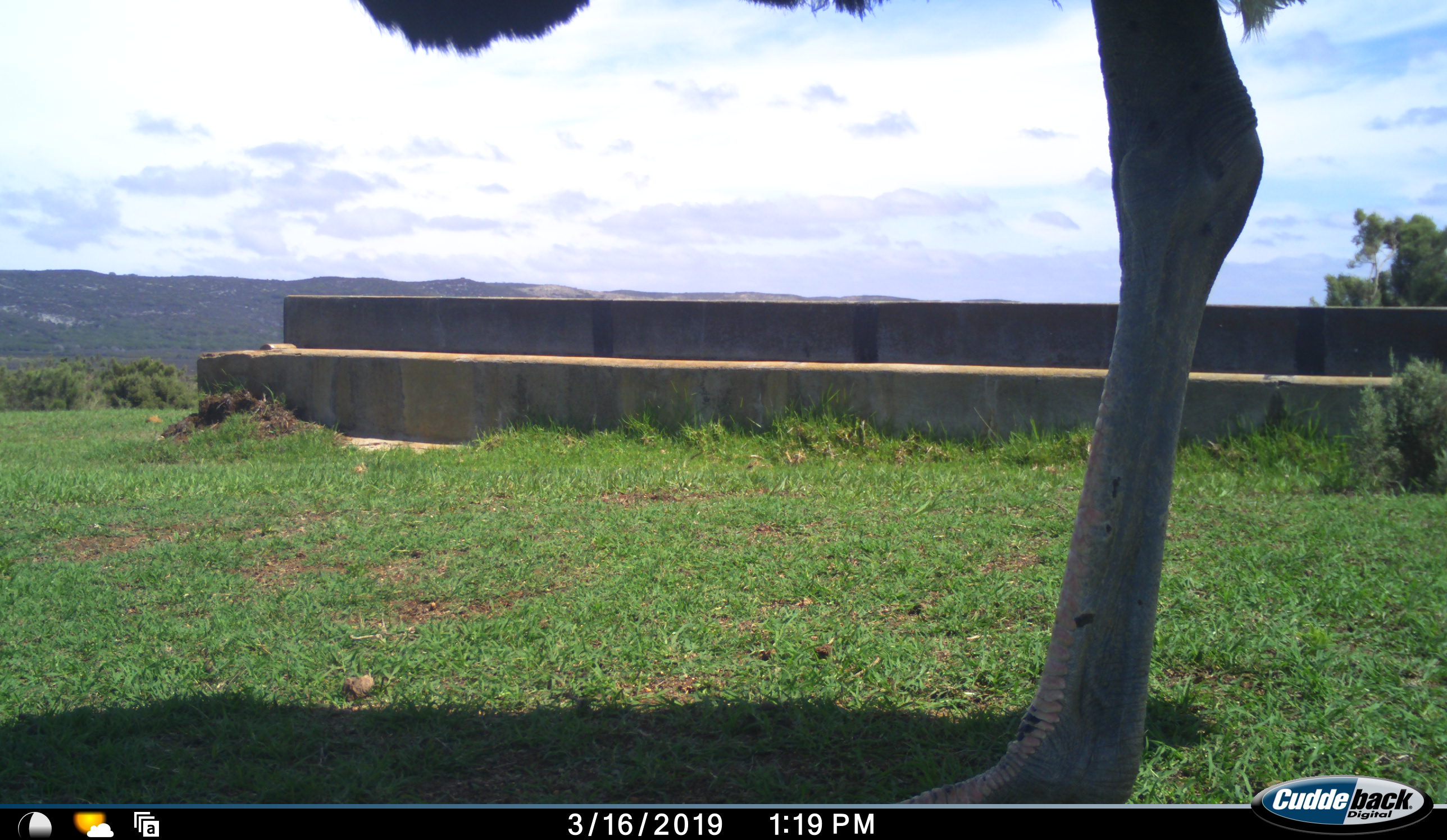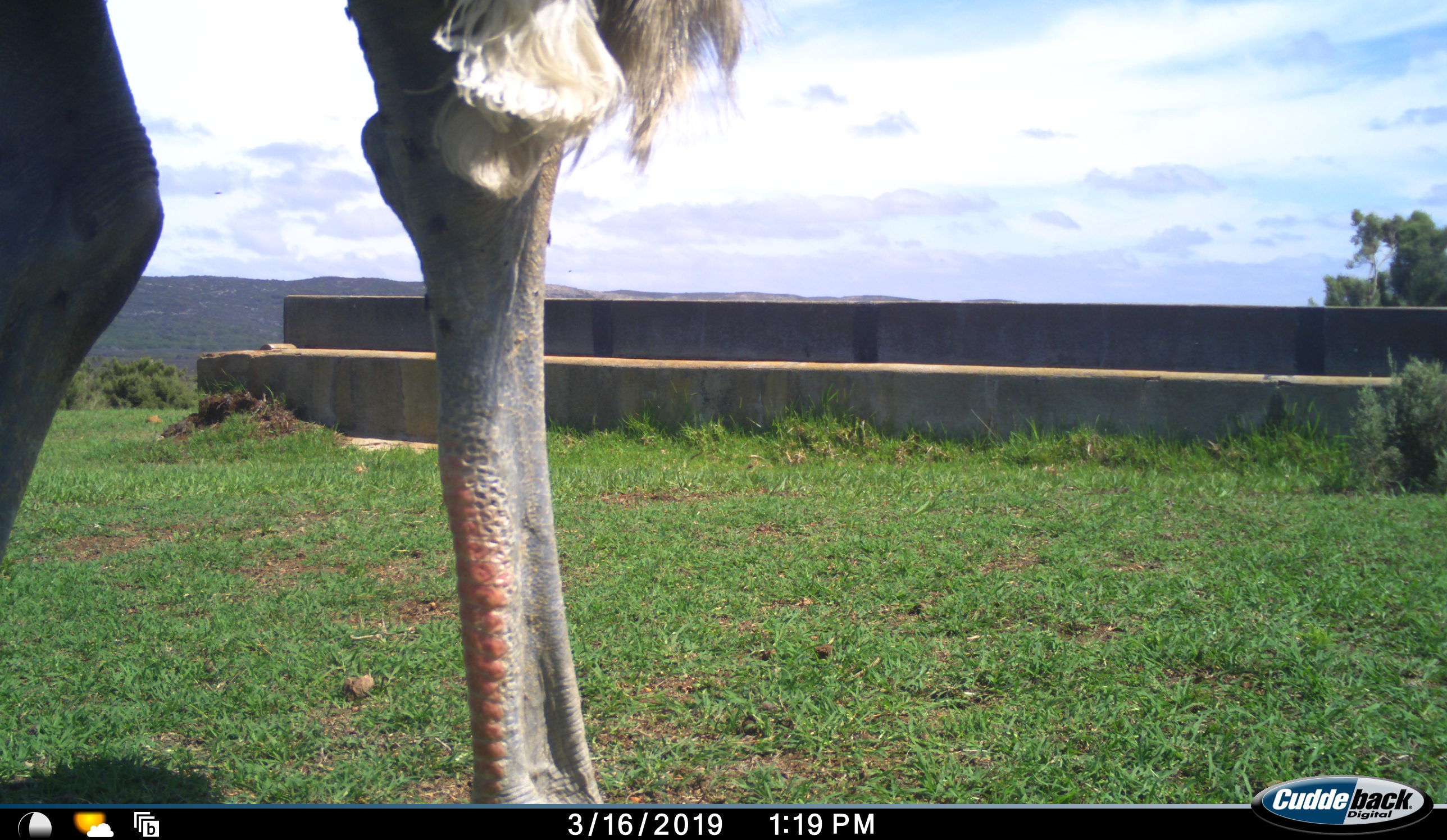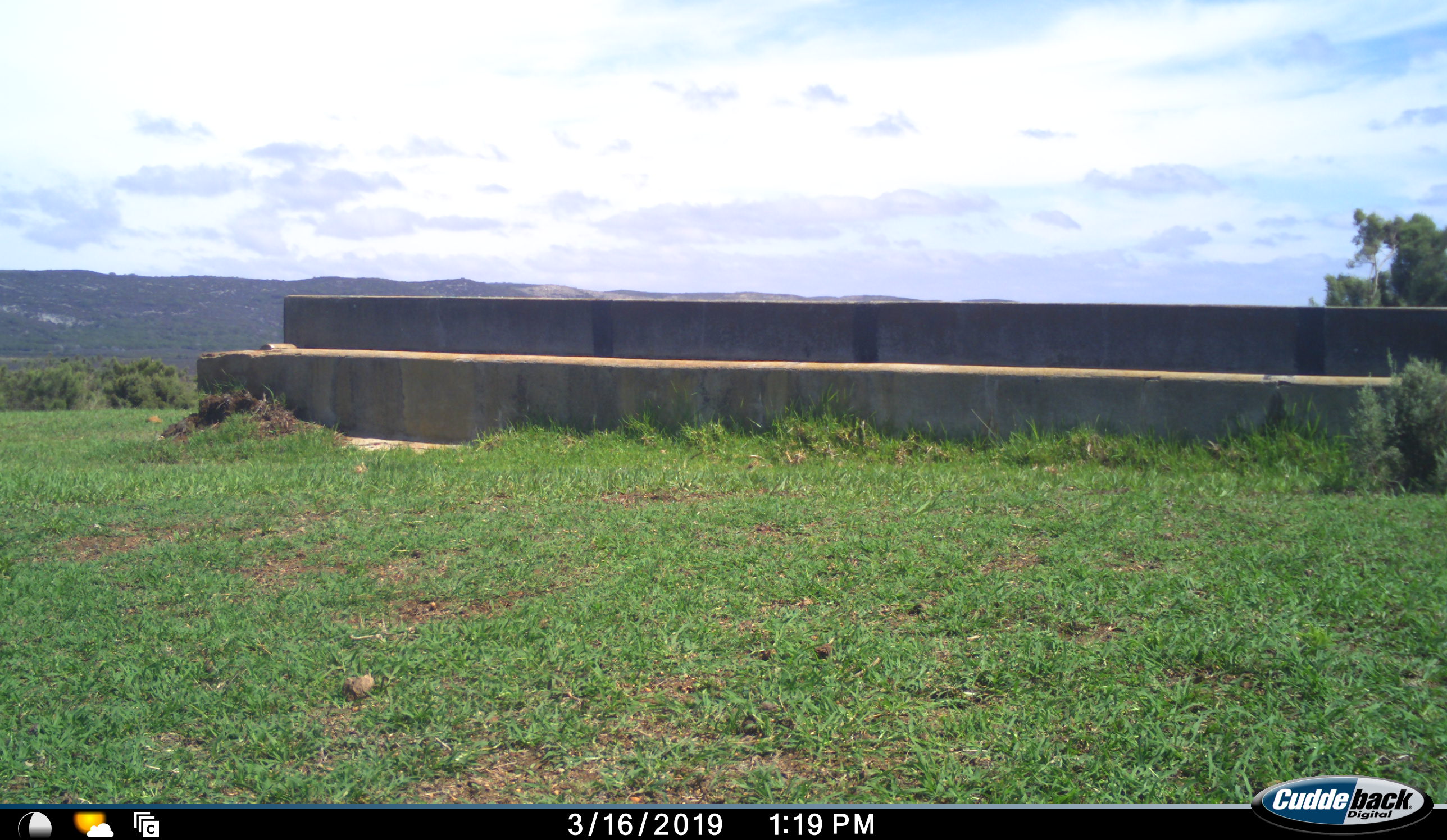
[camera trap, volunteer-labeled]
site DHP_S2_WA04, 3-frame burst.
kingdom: Animalia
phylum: Chordata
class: Aves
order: Struthioniformes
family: Struthionidae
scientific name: Struthionidae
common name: ostrich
Ostrich (Struthionidae), count 1. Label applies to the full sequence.